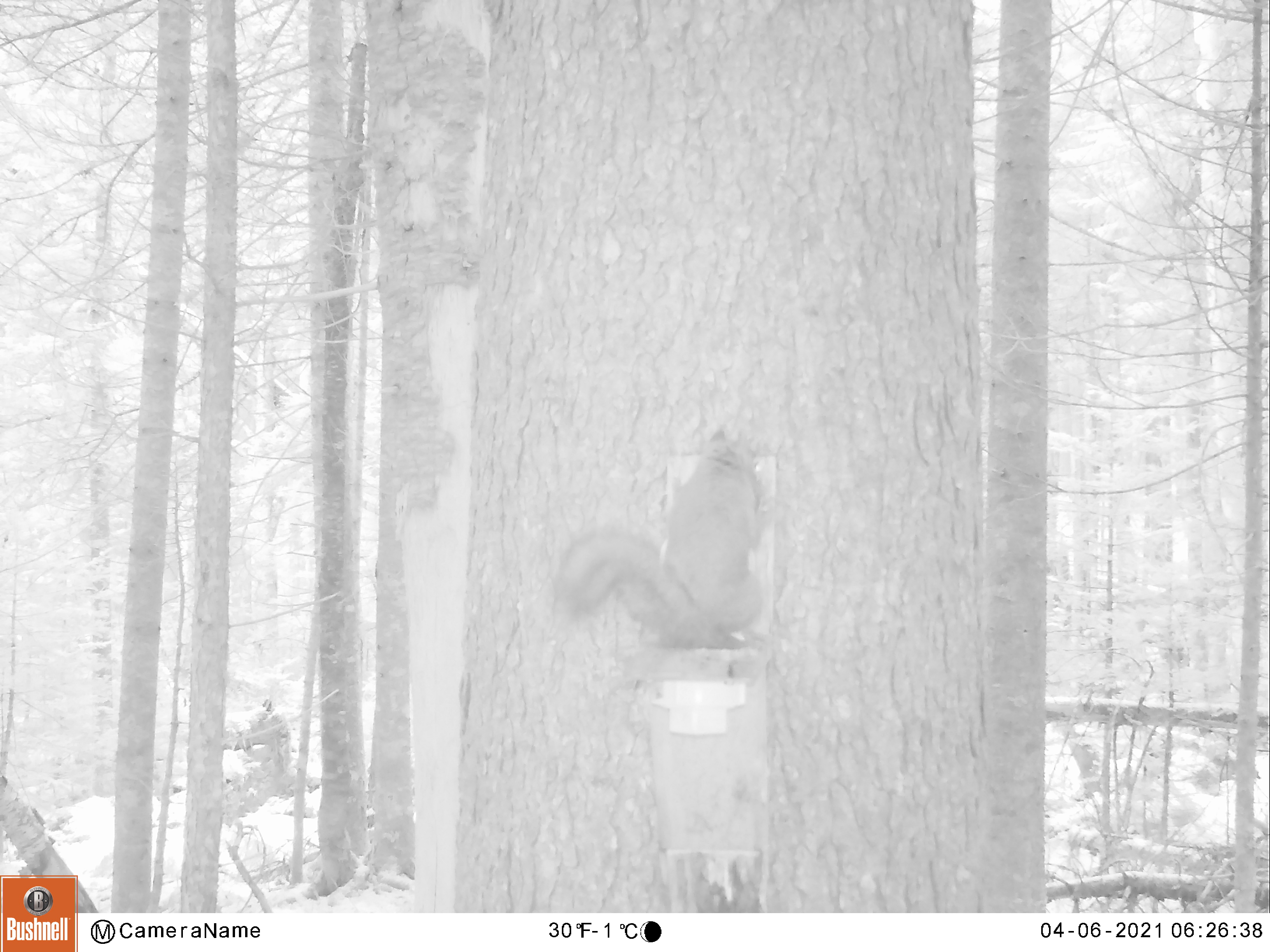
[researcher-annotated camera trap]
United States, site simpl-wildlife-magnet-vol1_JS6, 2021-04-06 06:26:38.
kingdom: Animalia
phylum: Chordata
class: Mammalia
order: Rodentia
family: Sciuridae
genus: Tamiasciurus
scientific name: Tamiasciurus hudsonicus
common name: red squirrel